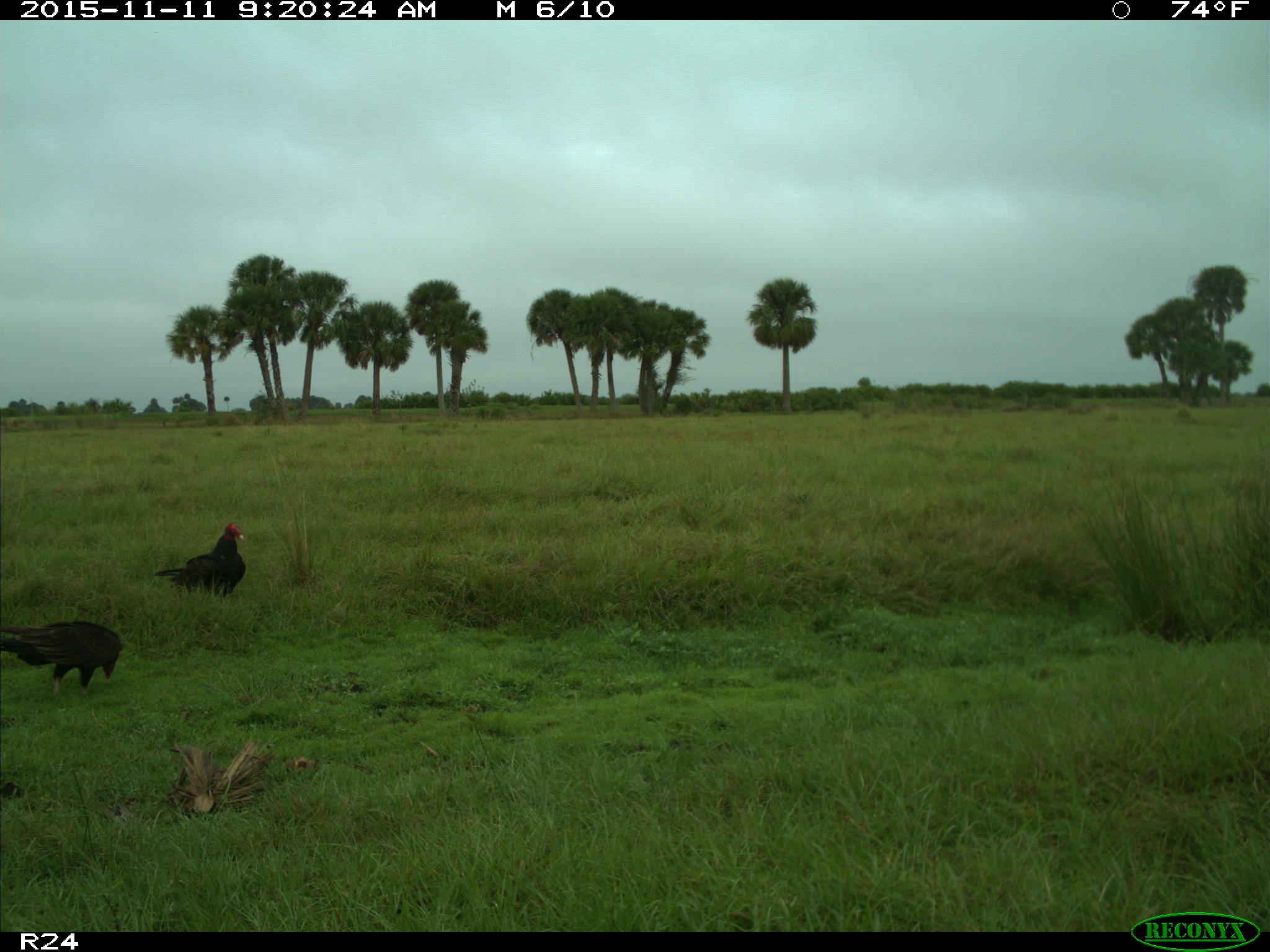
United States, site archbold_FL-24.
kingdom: Animalia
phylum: Chordata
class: Aves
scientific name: Aves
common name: birds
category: unidentified bird